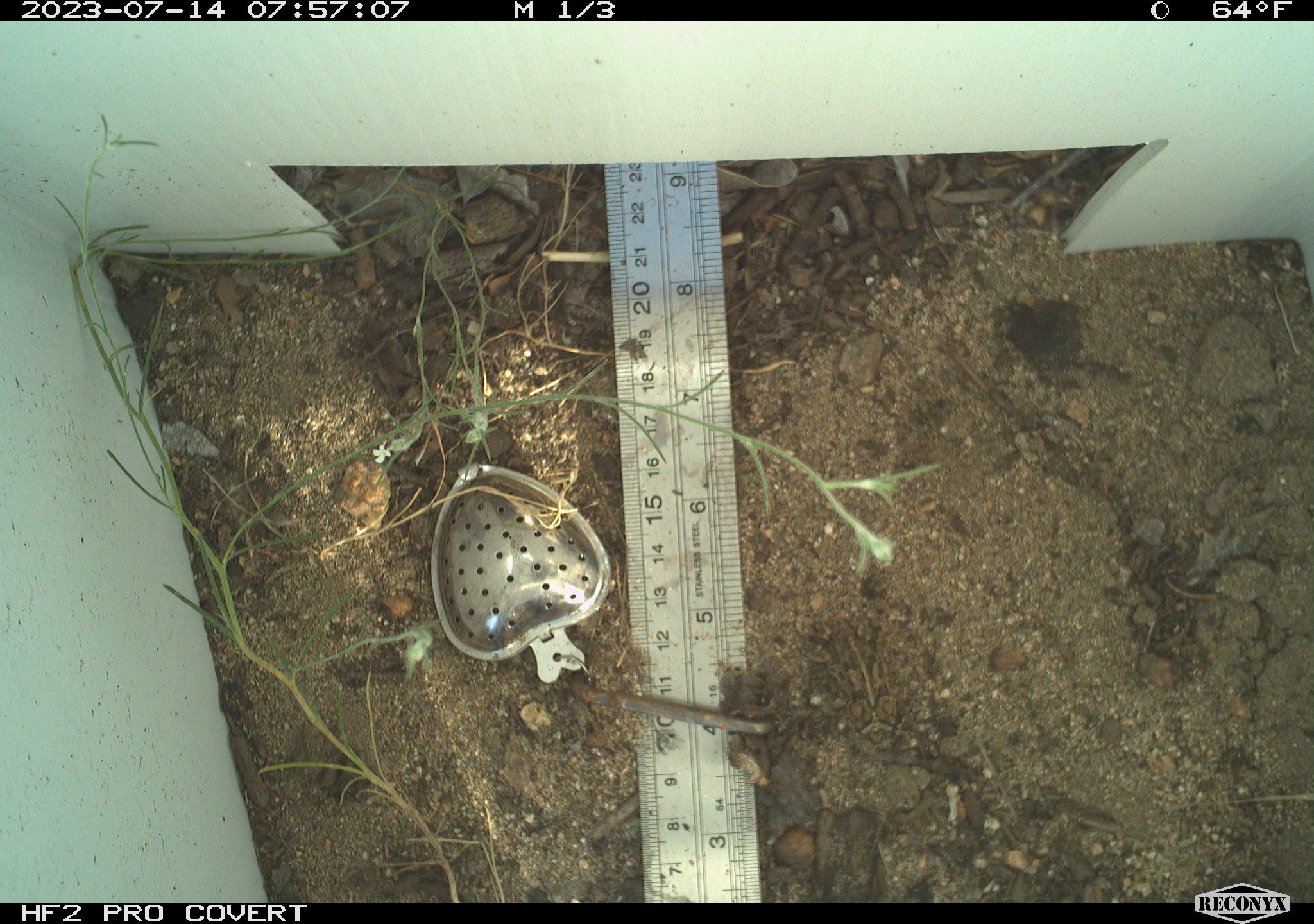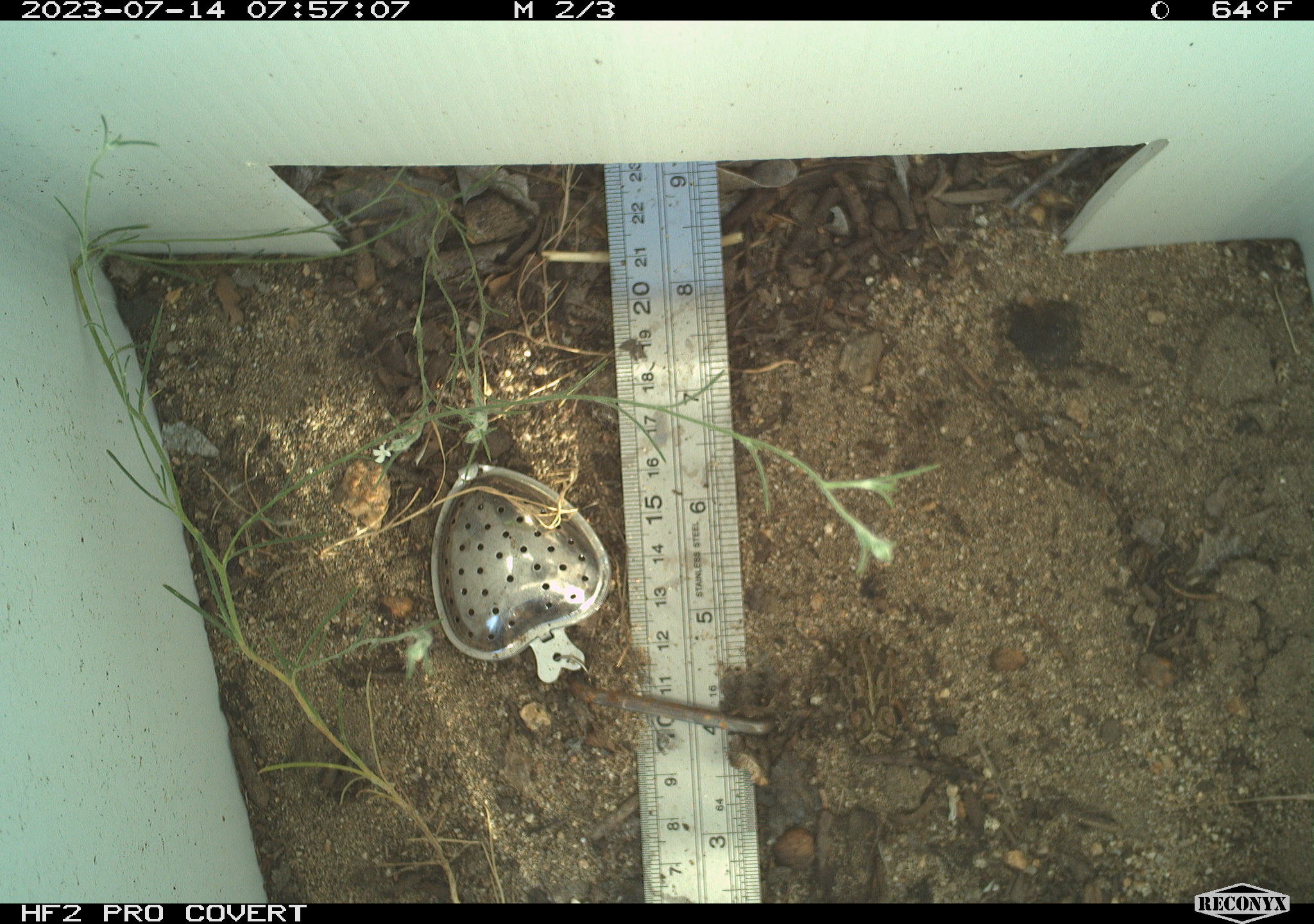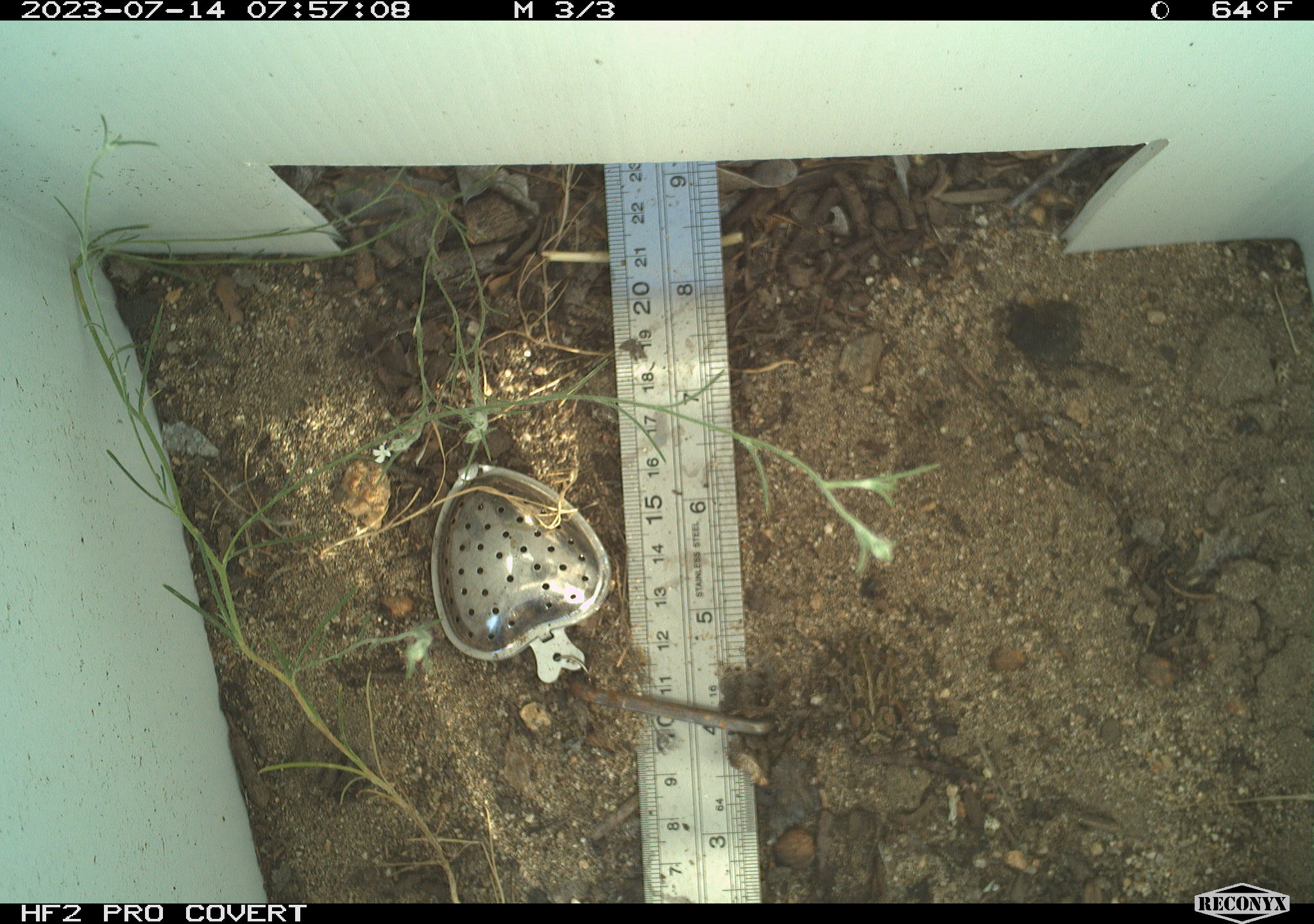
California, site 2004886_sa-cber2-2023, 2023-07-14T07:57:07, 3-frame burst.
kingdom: Animalia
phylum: Chordata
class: Amphibia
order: Anura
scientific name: Anura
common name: frogs